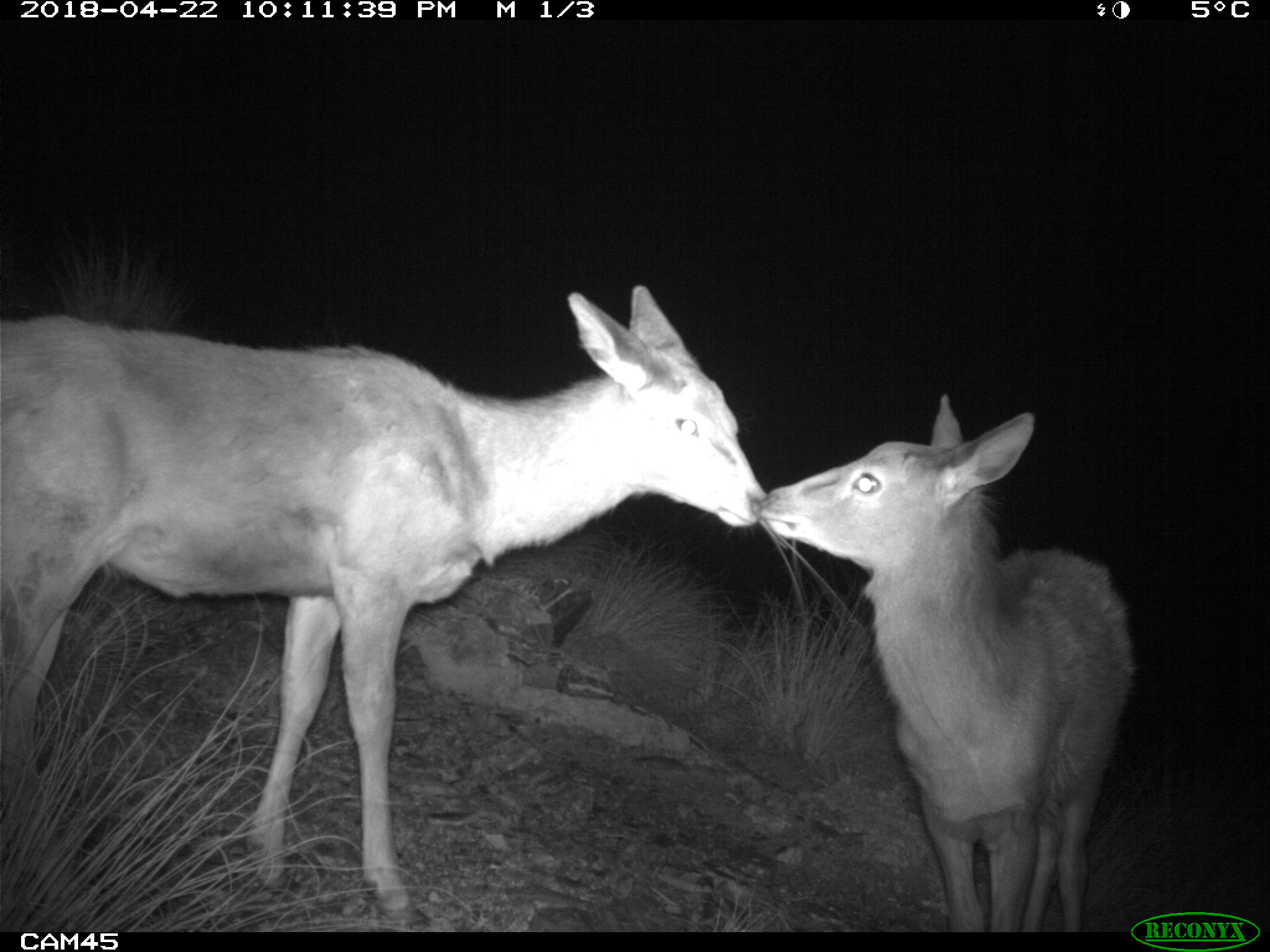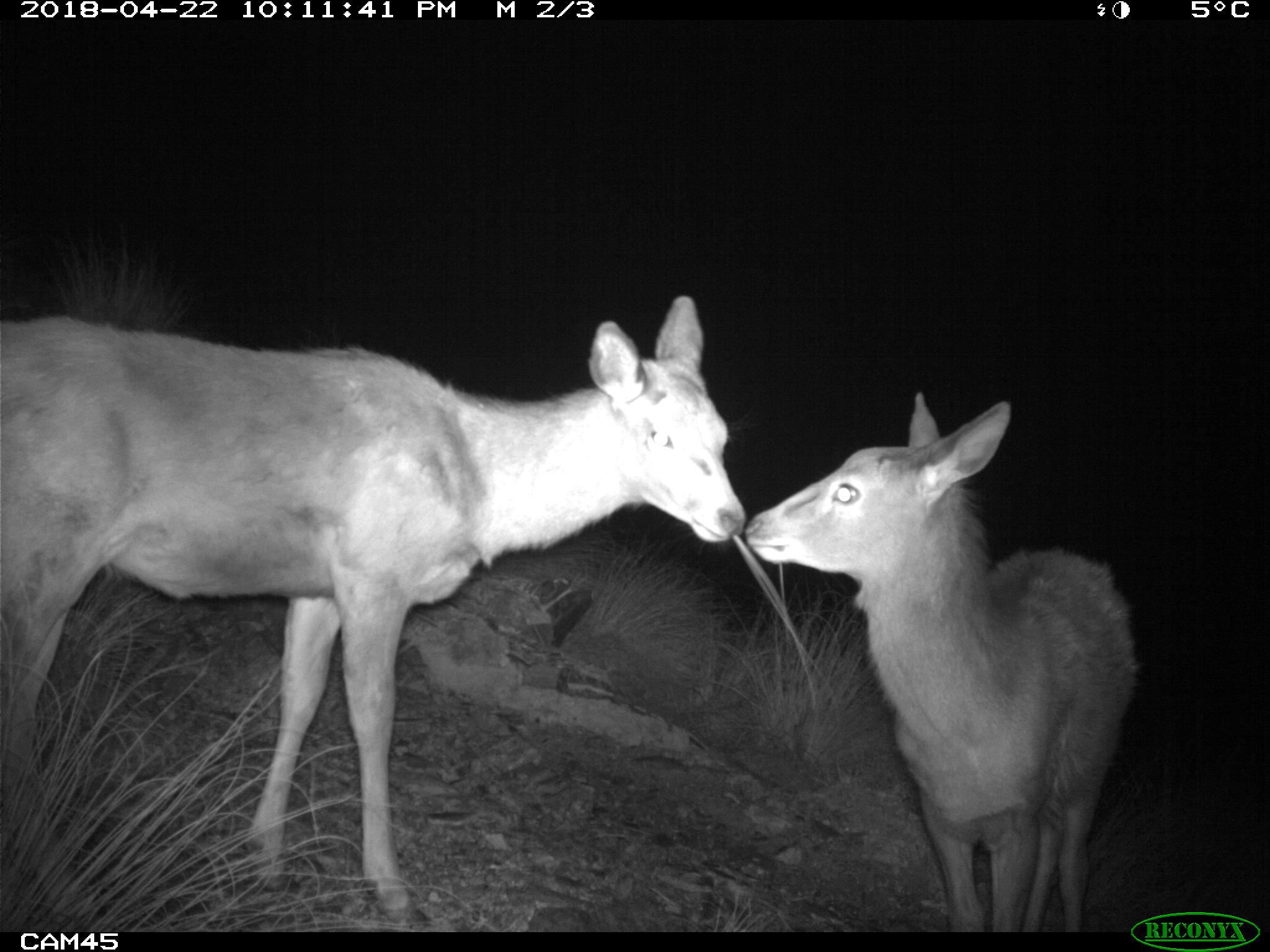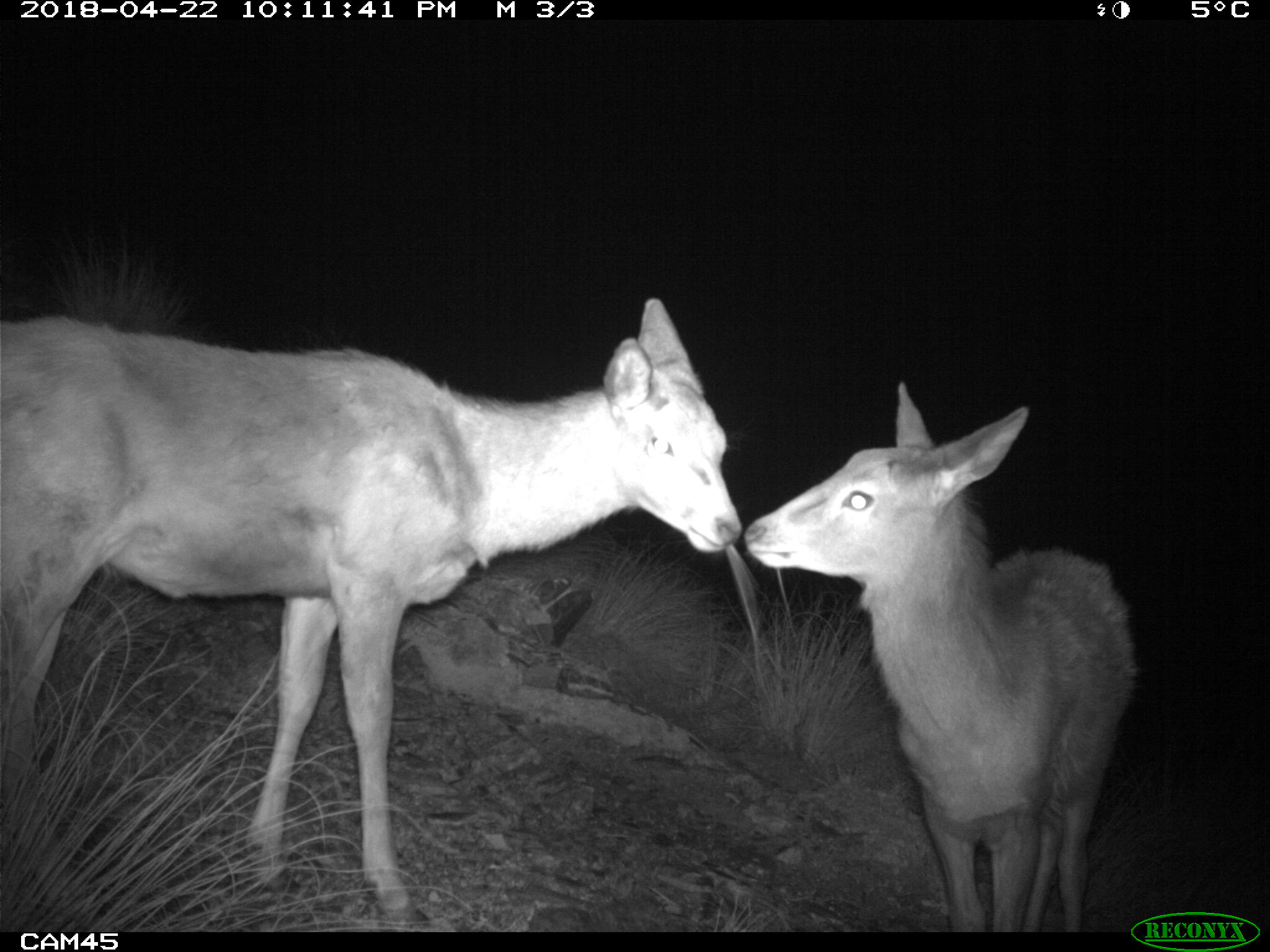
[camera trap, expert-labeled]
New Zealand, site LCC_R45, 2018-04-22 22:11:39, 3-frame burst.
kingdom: Animalia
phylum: Chordata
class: Mammalia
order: Artiodactyla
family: Cervidae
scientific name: Cervidae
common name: deer